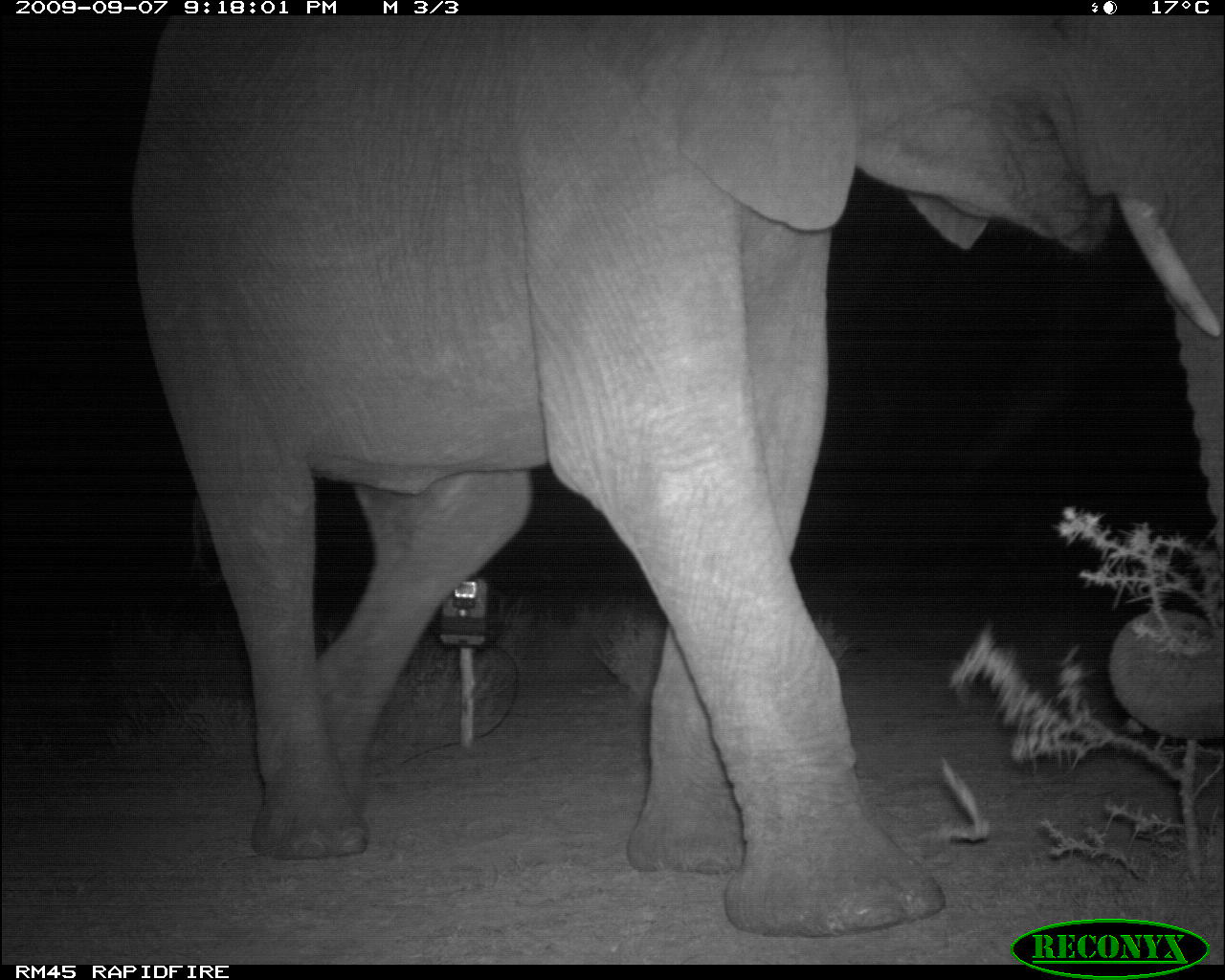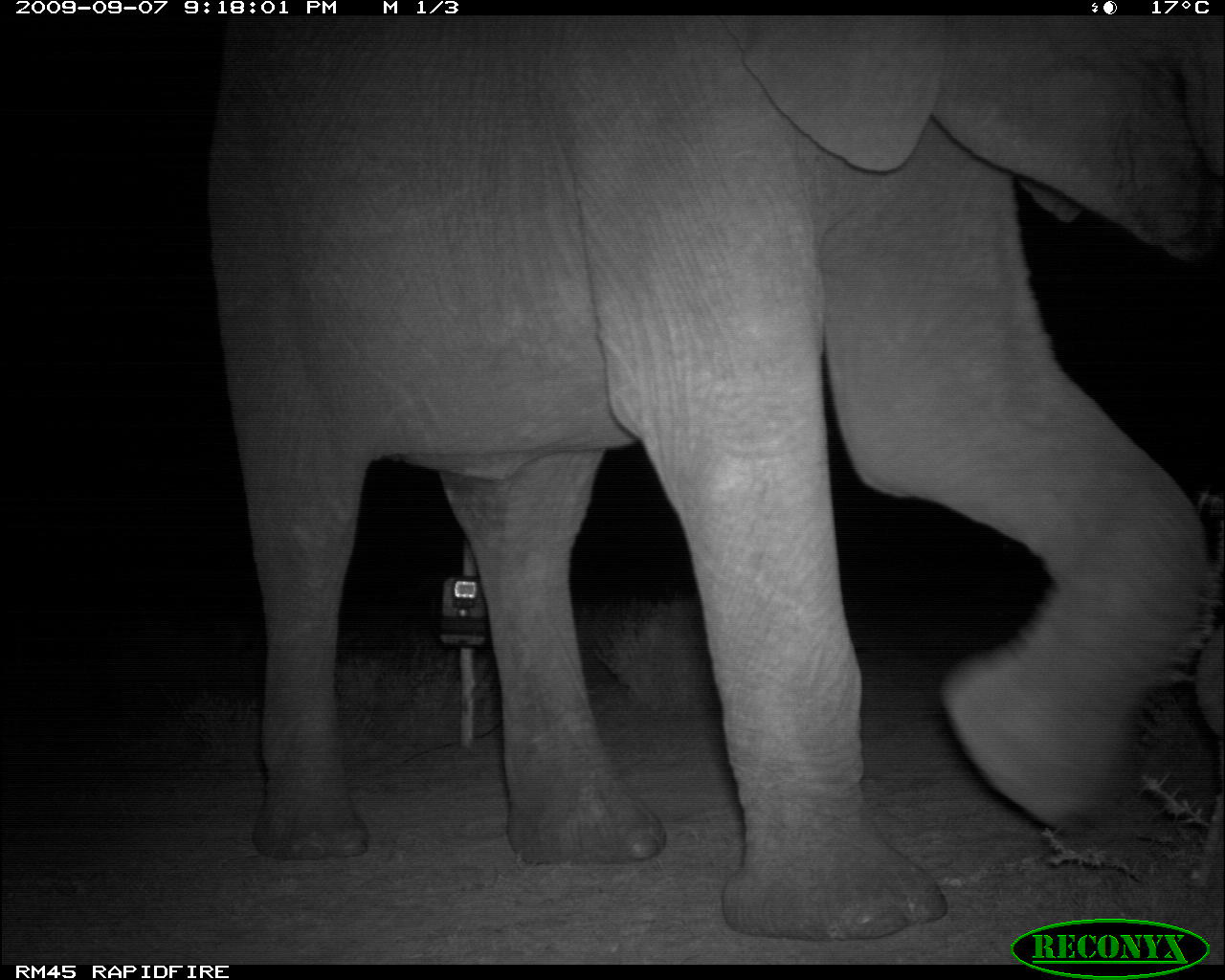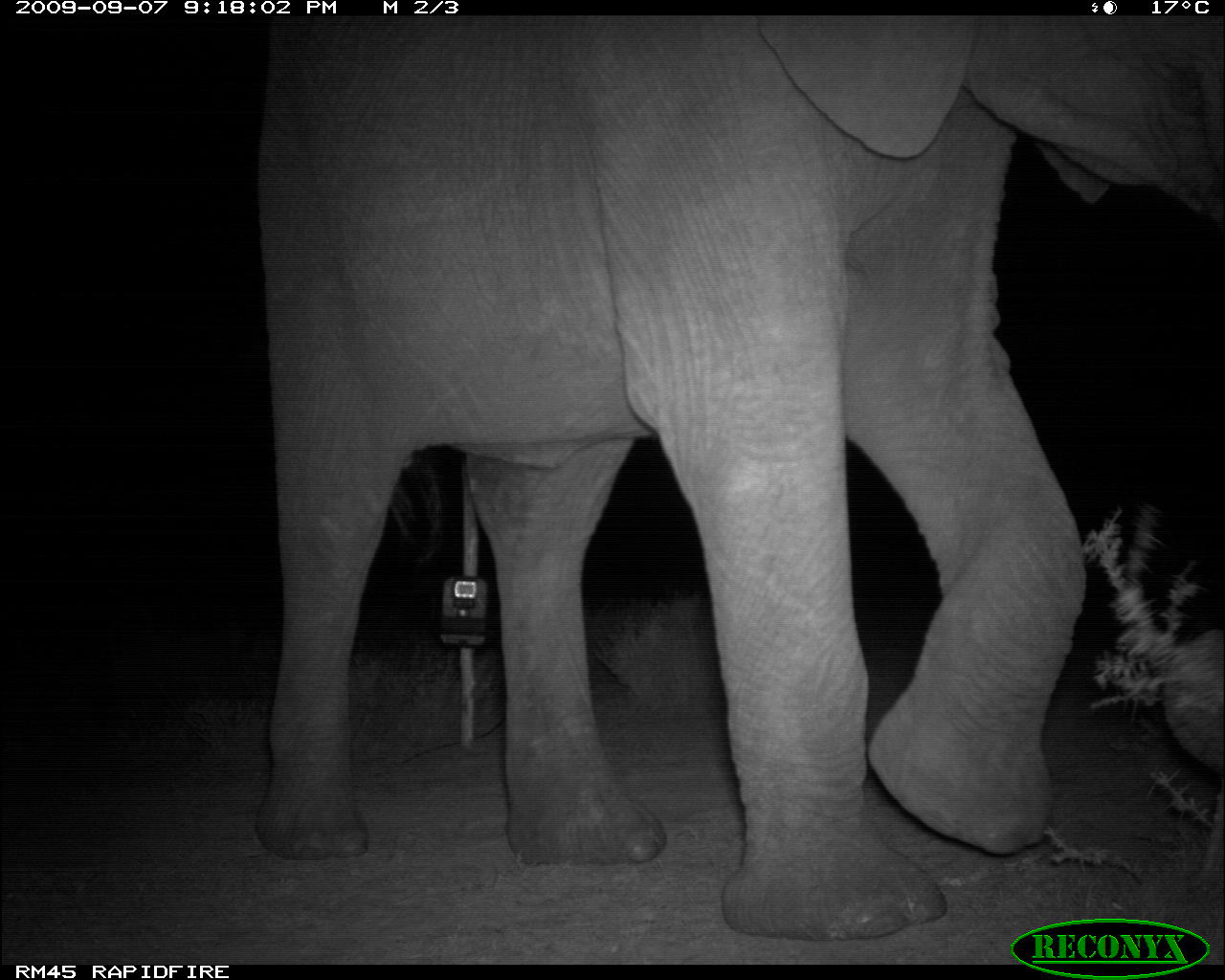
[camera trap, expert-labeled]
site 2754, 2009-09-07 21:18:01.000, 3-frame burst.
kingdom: Animalia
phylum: Chordata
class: Mammalia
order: Proboscidea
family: Elephantidae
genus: Loxodonta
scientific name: Loxodonta africana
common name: african bush elephant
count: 1